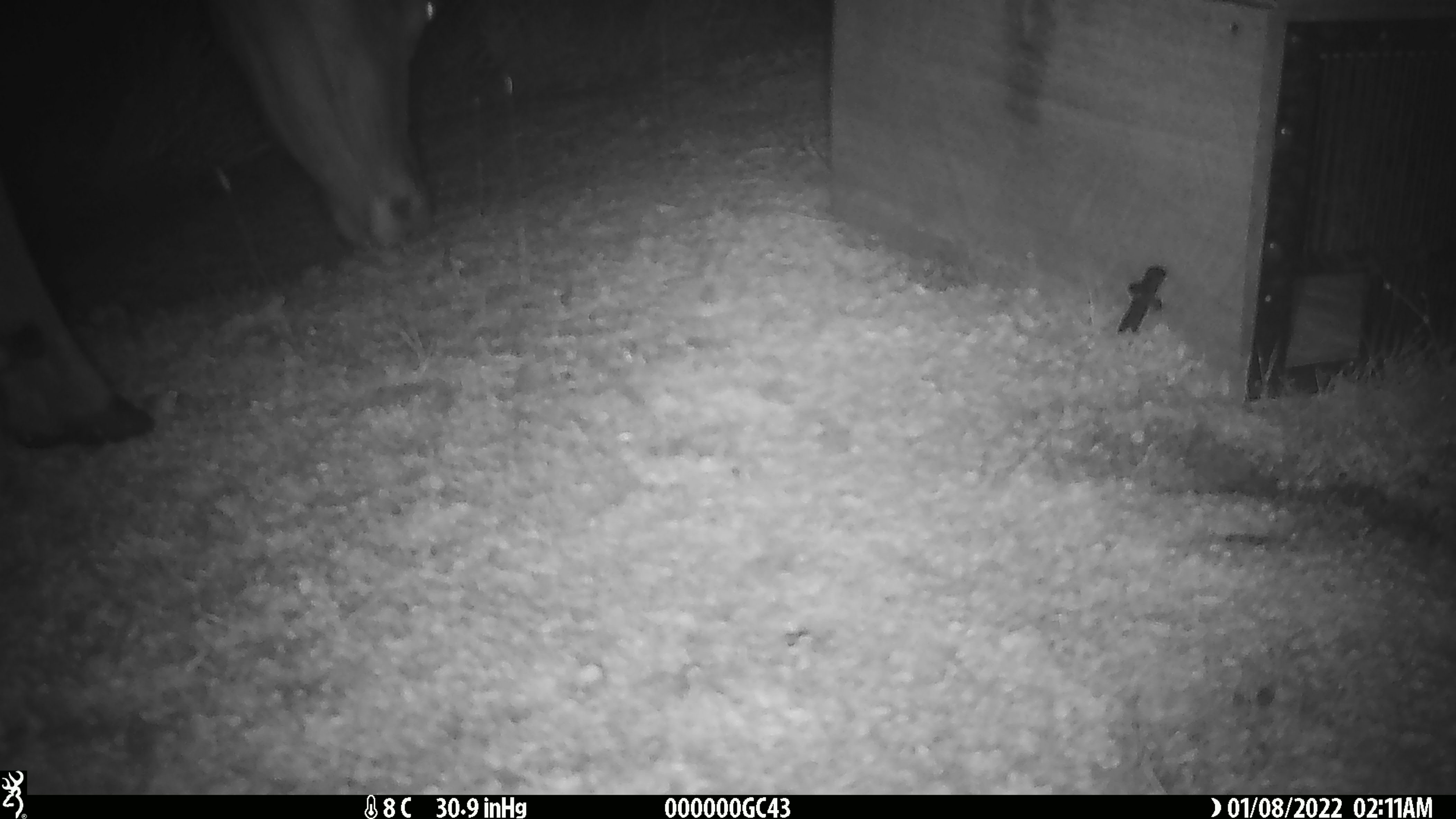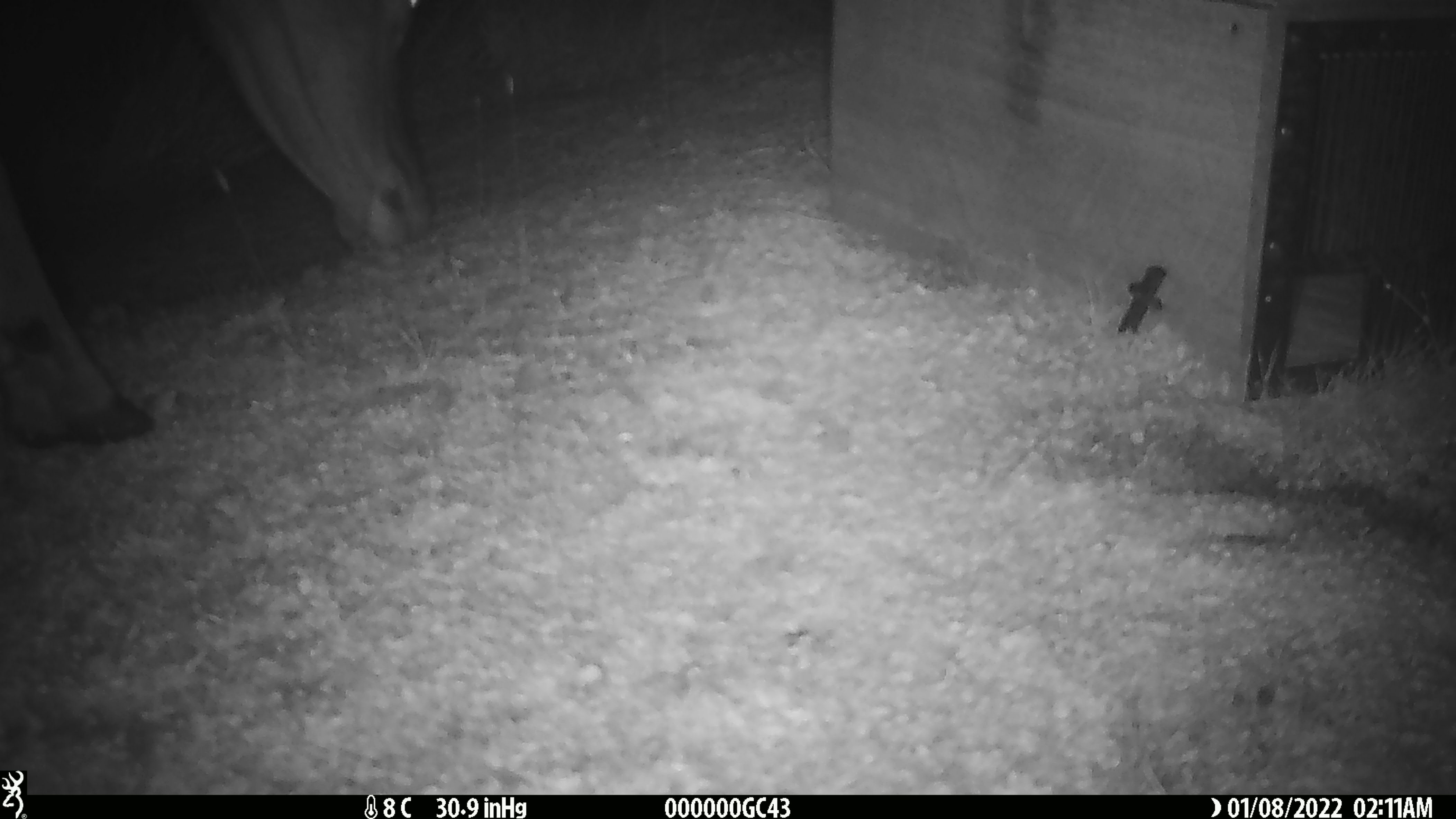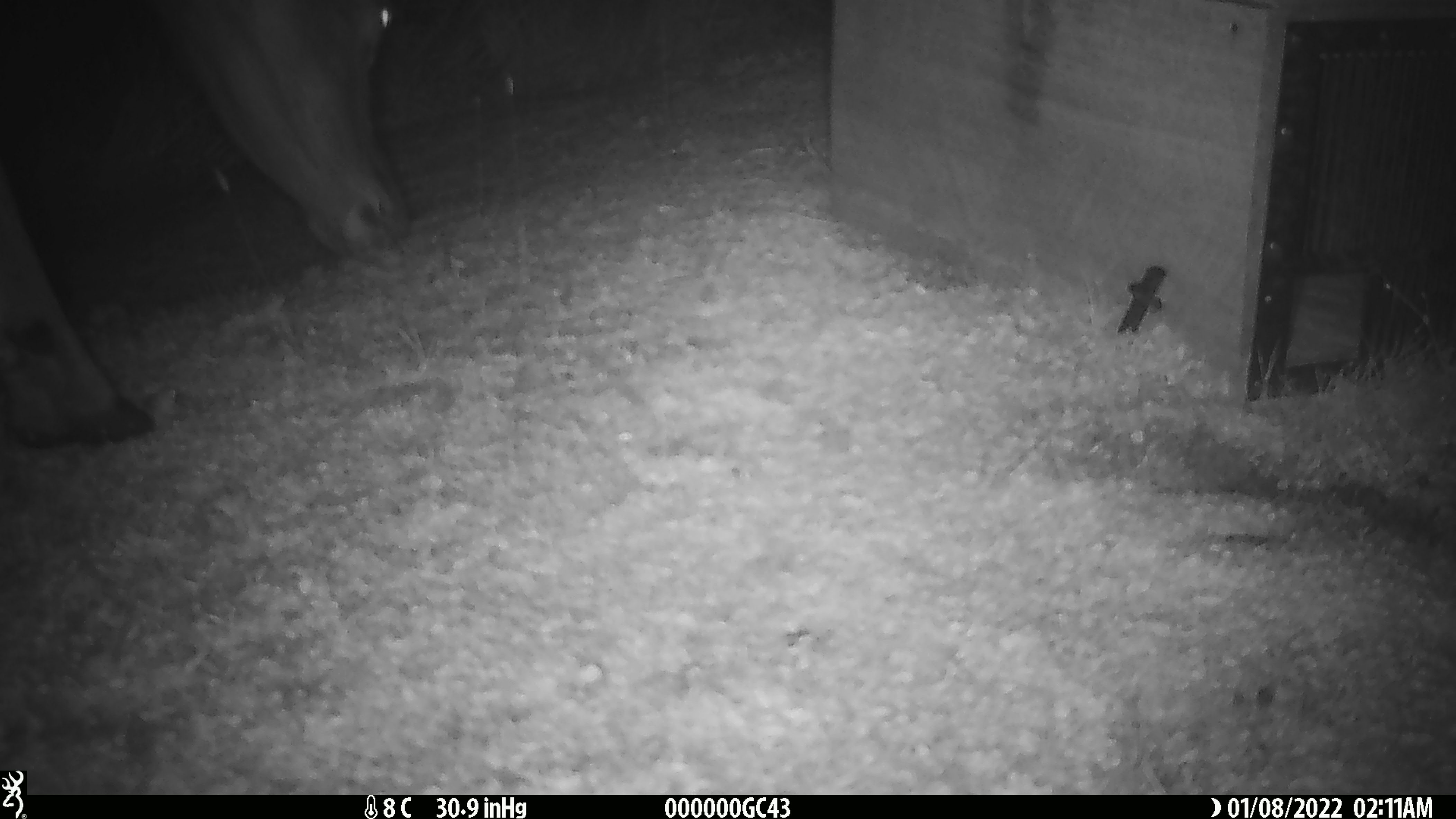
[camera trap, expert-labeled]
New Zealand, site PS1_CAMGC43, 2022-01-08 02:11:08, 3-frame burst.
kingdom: Animalia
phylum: Chordata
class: Mammalia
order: Artiodactyla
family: Cervidae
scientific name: Cervidae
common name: deer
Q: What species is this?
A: Deer (Cervidae).